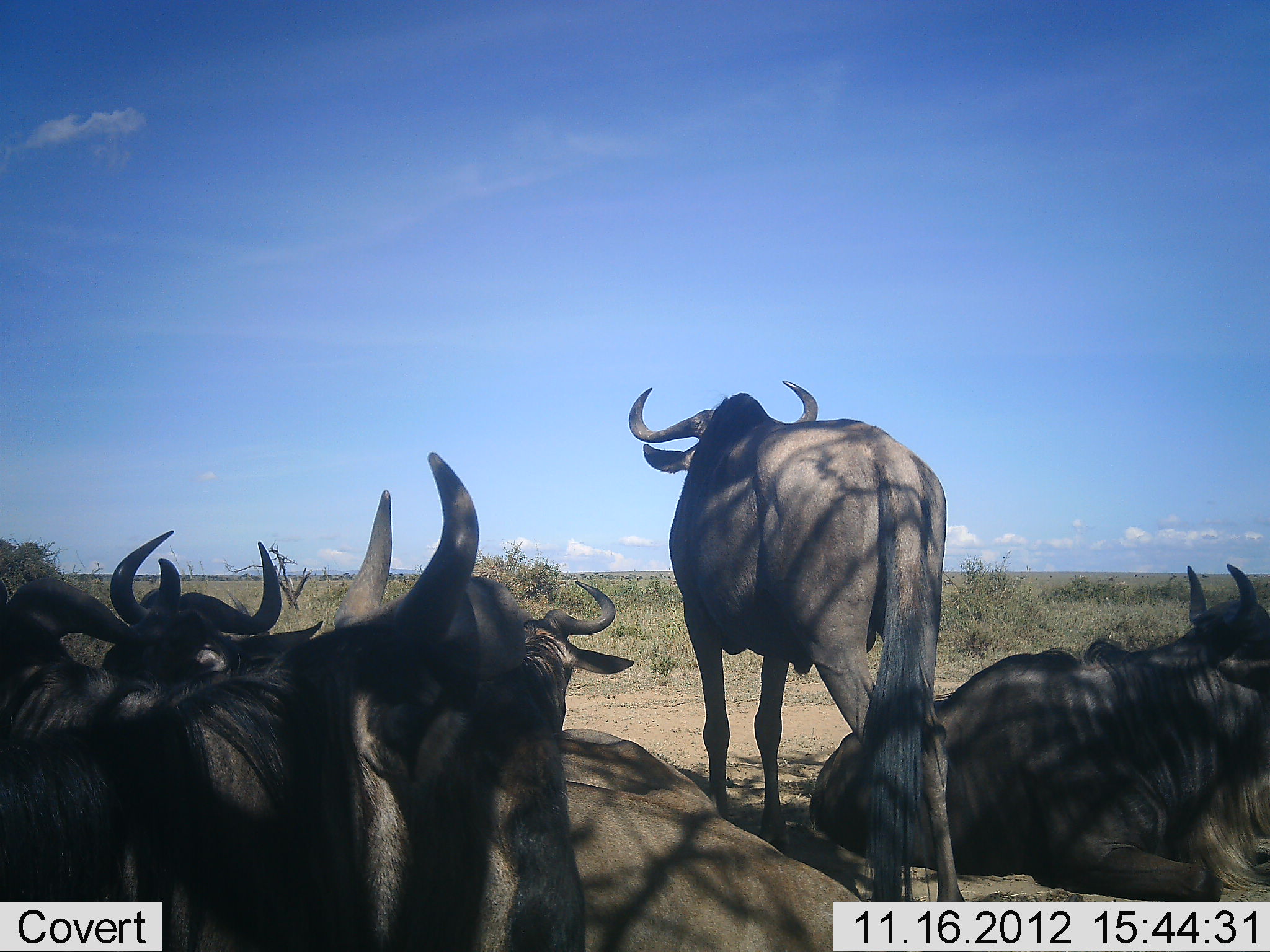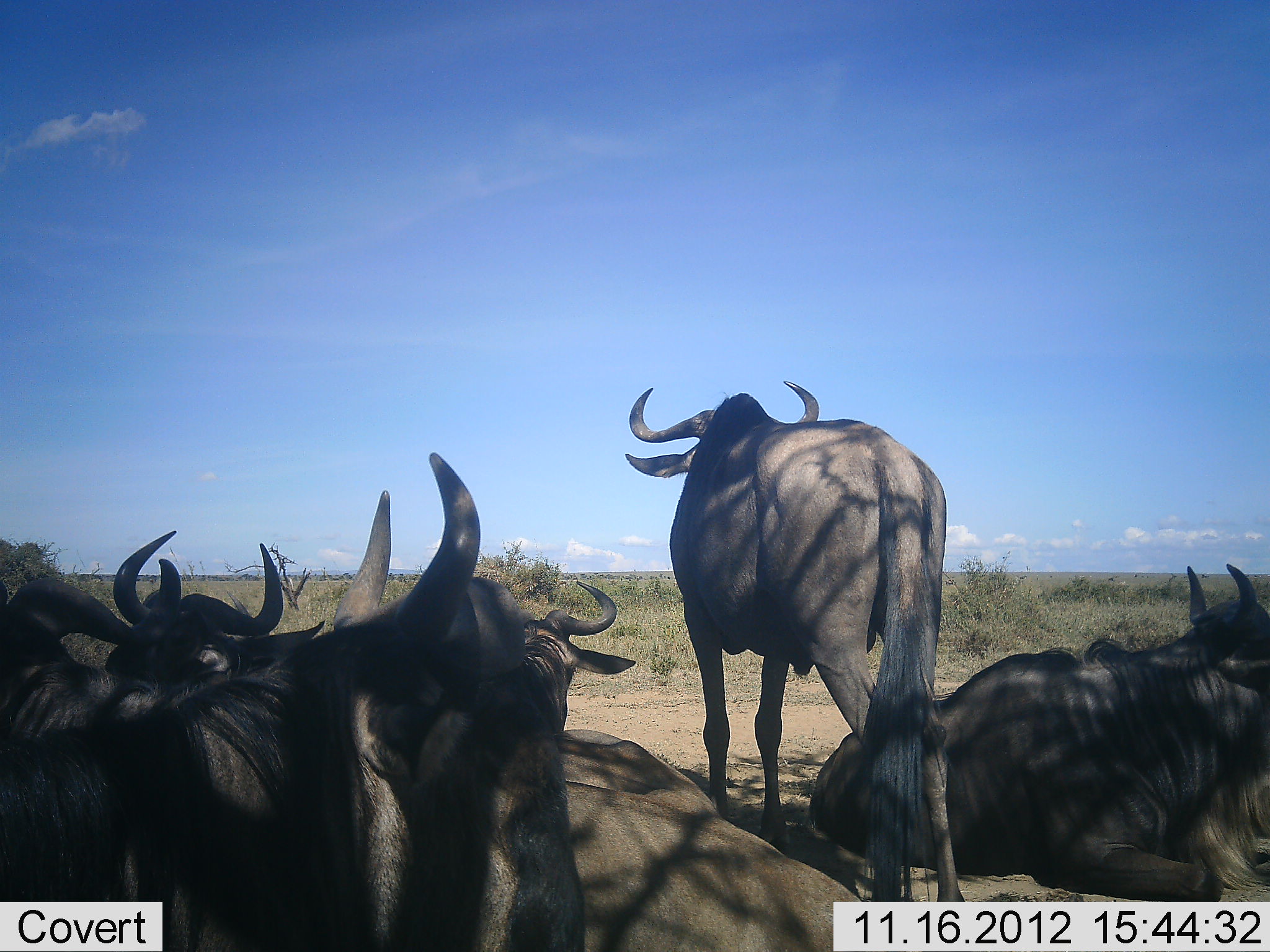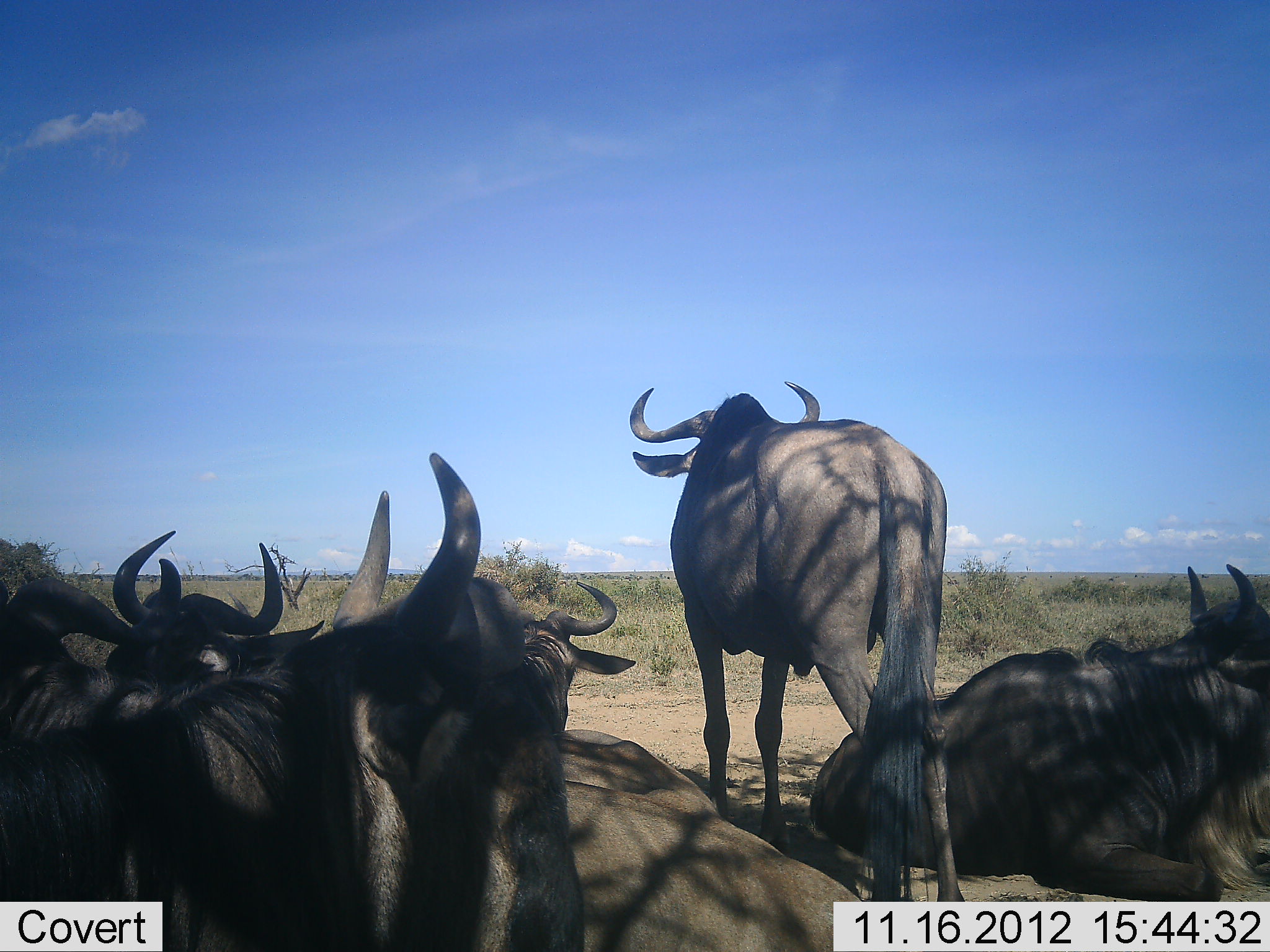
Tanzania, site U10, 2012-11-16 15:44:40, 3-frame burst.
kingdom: Animalia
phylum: Chordata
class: Mammalia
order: Artiodactyla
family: Bovidae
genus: Connochaetes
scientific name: Connochaetes taurinus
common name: blue wildebeest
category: wildebeest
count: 6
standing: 90%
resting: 100%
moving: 0%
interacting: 10%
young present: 0%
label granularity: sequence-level